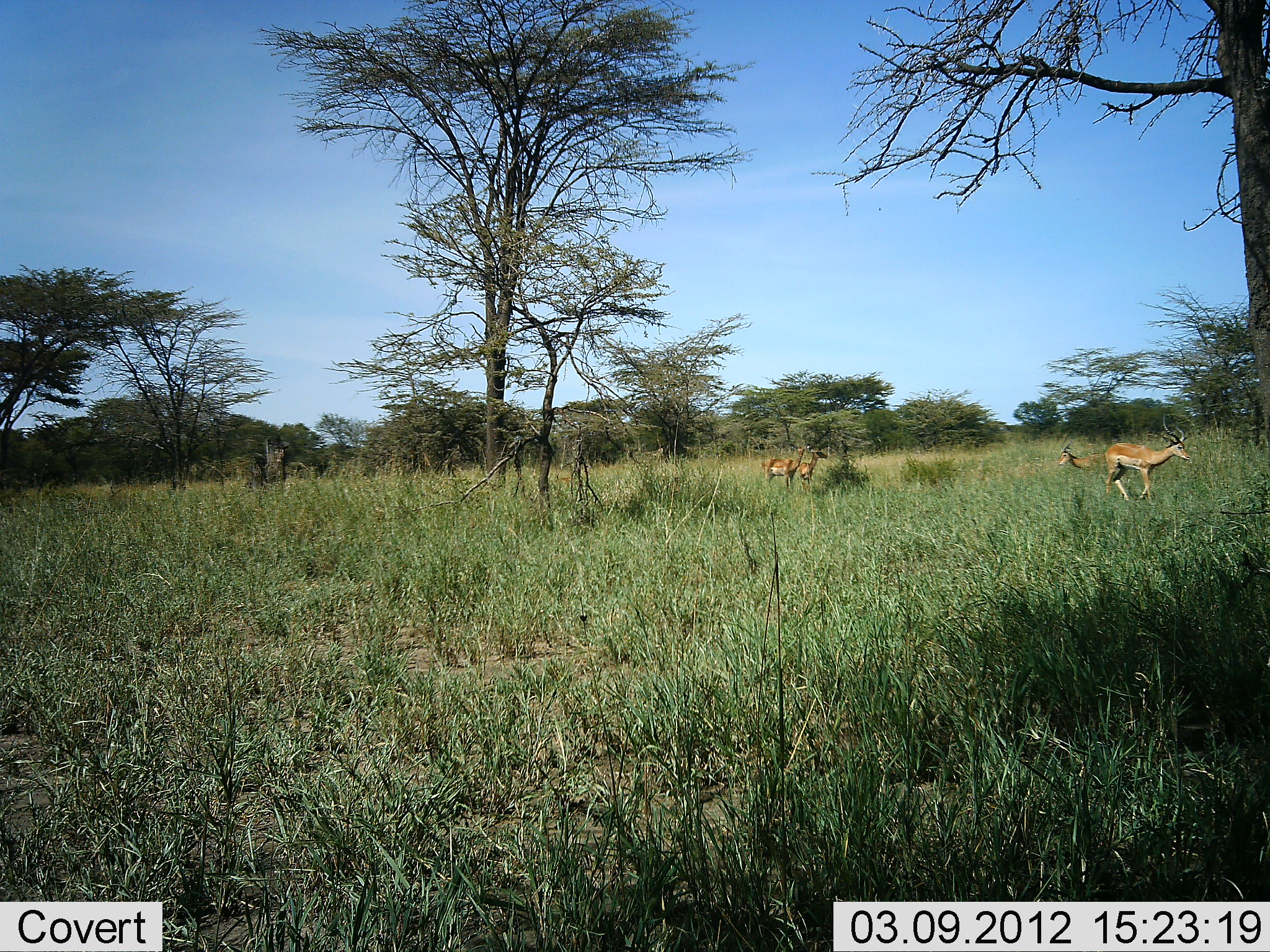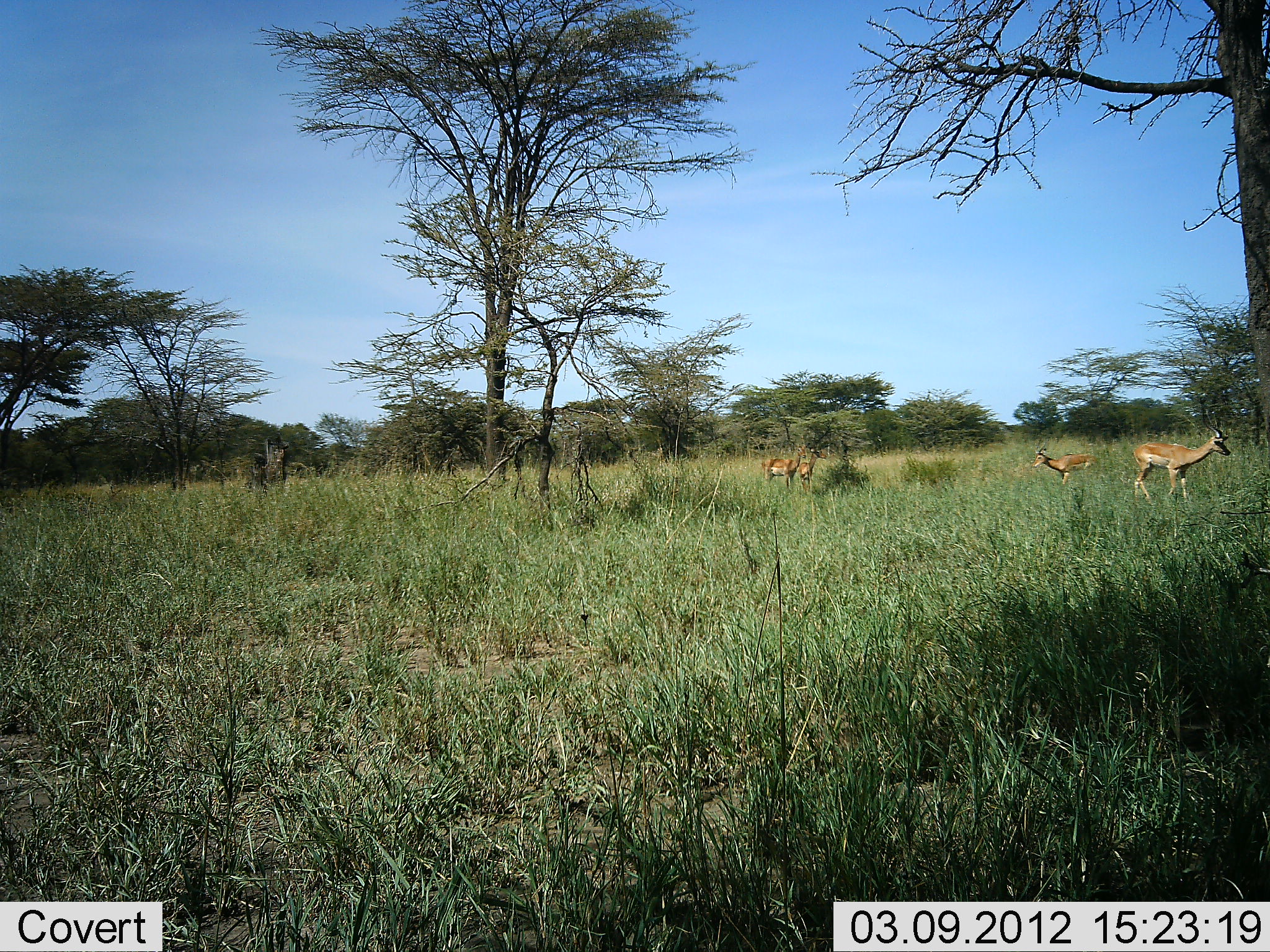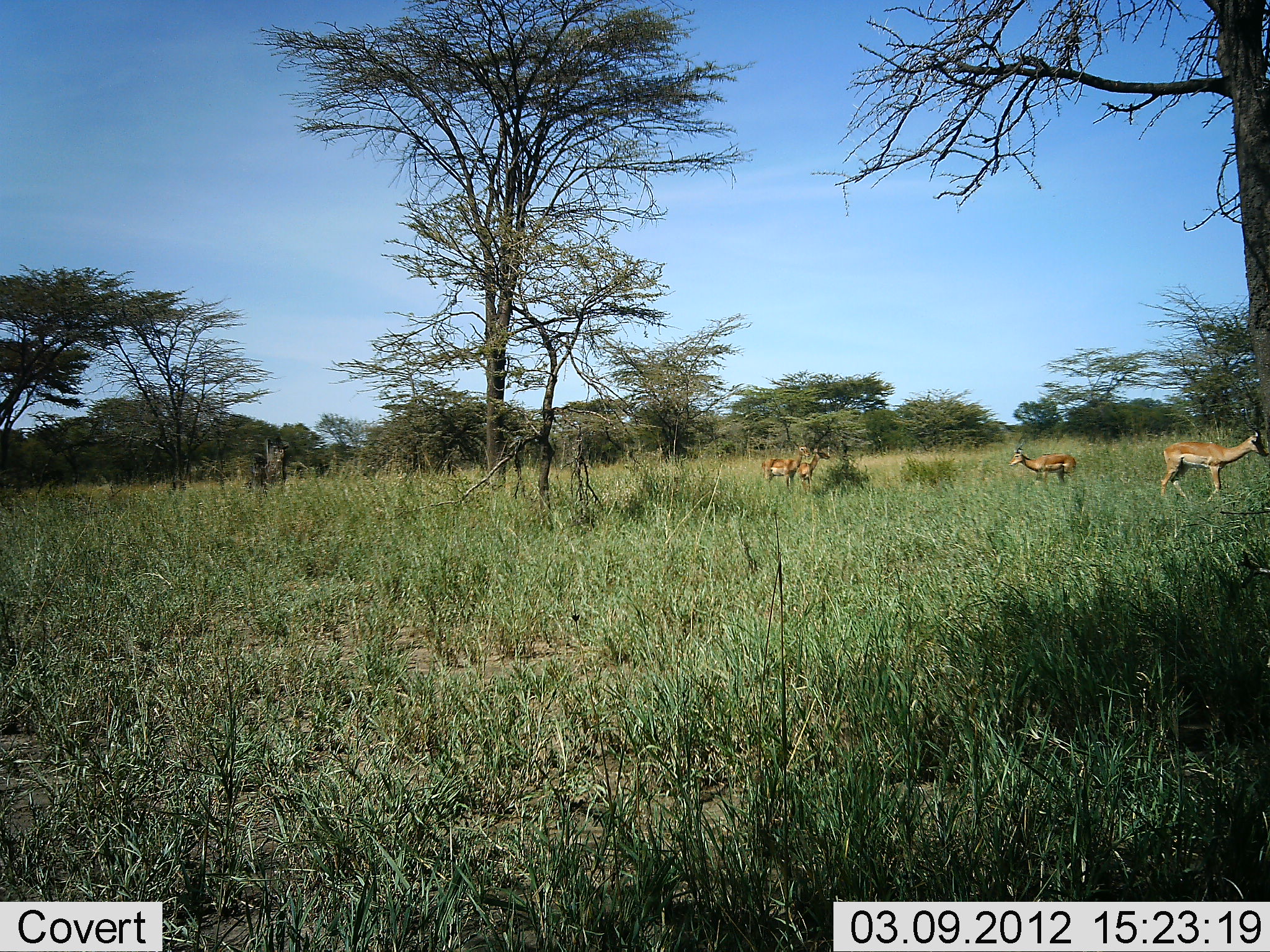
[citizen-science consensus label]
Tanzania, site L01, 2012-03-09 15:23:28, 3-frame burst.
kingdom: Animalia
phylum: Chordata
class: Mammalia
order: Artiodactyla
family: Bovidae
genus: Nanger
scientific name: Nanger granti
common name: grant's gazelle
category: gazellegrants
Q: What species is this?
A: Gazellegrants (grant's gazelle) (Nanger granti).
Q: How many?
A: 4.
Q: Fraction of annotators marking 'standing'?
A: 42%.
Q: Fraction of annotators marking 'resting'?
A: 0%.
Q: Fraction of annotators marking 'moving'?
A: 83%.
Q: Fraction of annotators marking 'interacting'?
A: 17%.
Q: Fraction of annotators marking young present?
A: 8%.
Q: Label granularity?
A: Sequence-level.